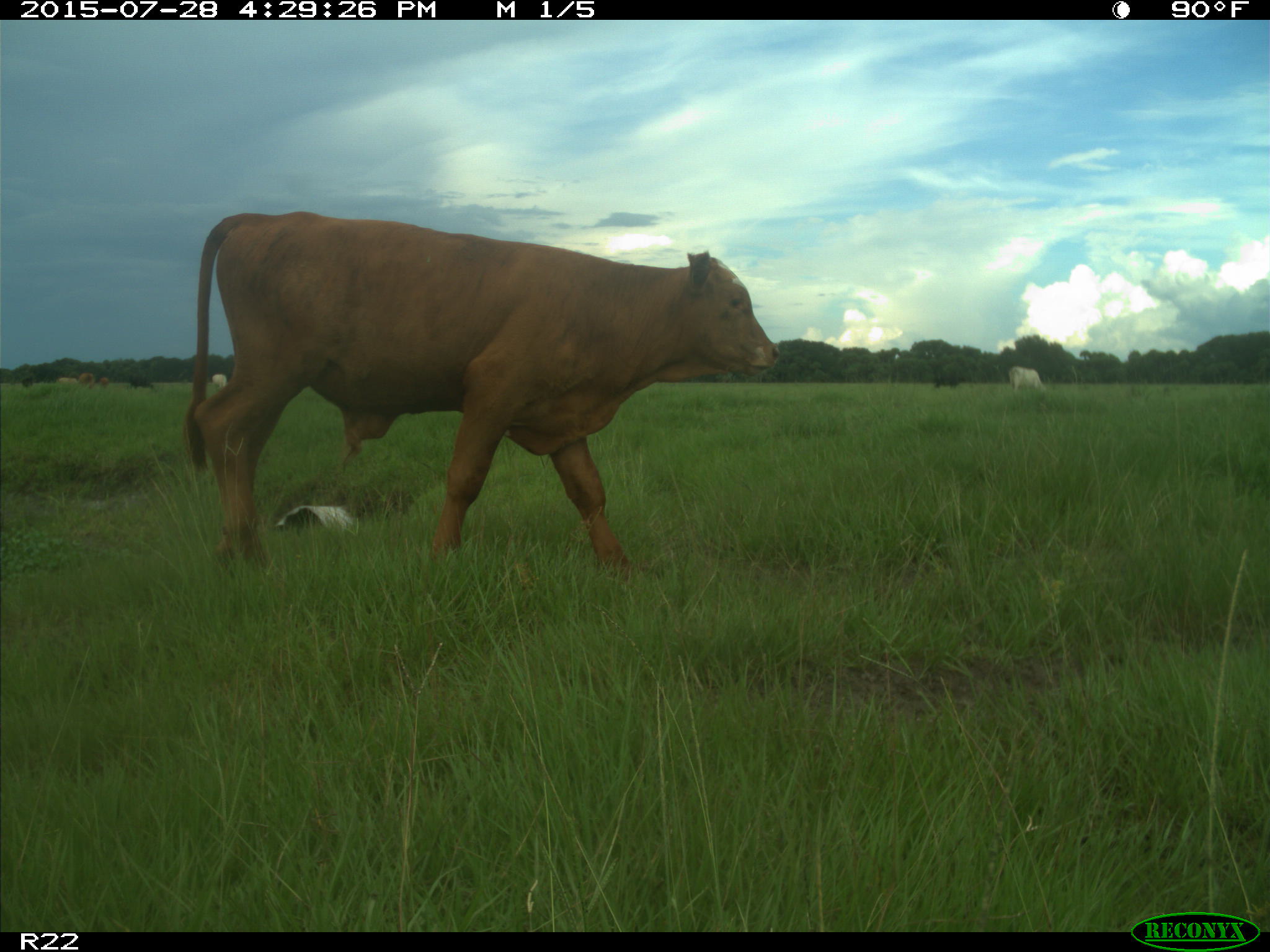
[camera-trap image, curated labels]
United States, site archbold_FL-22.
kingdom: Animalia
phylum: Chordata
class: Mammalia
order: Artiodactyla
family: Bovidae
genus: Bos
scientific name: Bos taurus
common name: domestic cow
Bos taurus (domestic cow).